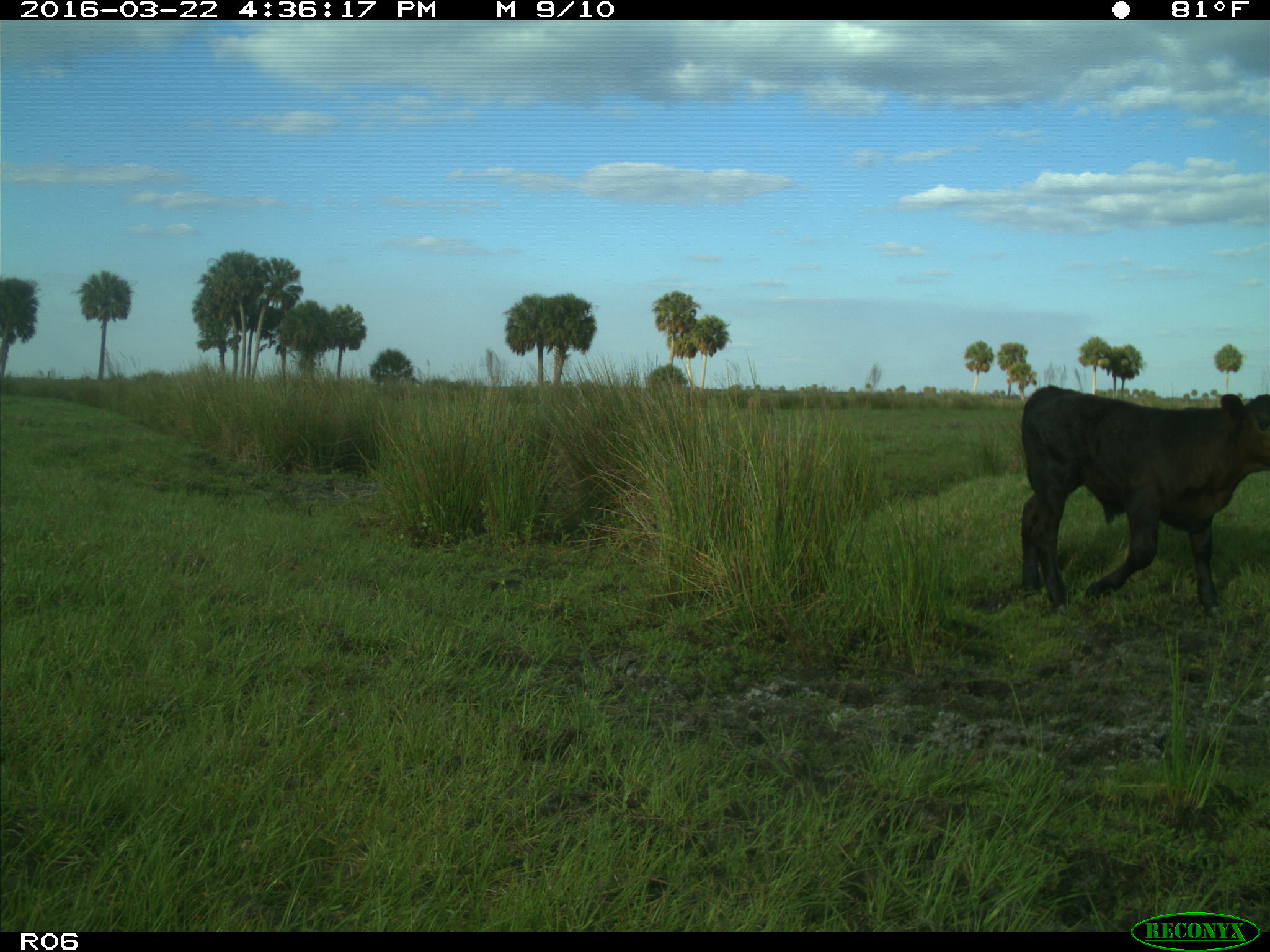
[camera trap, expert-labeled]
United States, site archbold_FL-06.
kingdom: Animalia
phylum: Chordata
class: Mammalia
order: Artiodactyla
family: Bovidae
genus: Bos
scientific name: Bos taurus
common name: domestic cow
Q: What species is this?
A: Bos taurus (domestic cow).